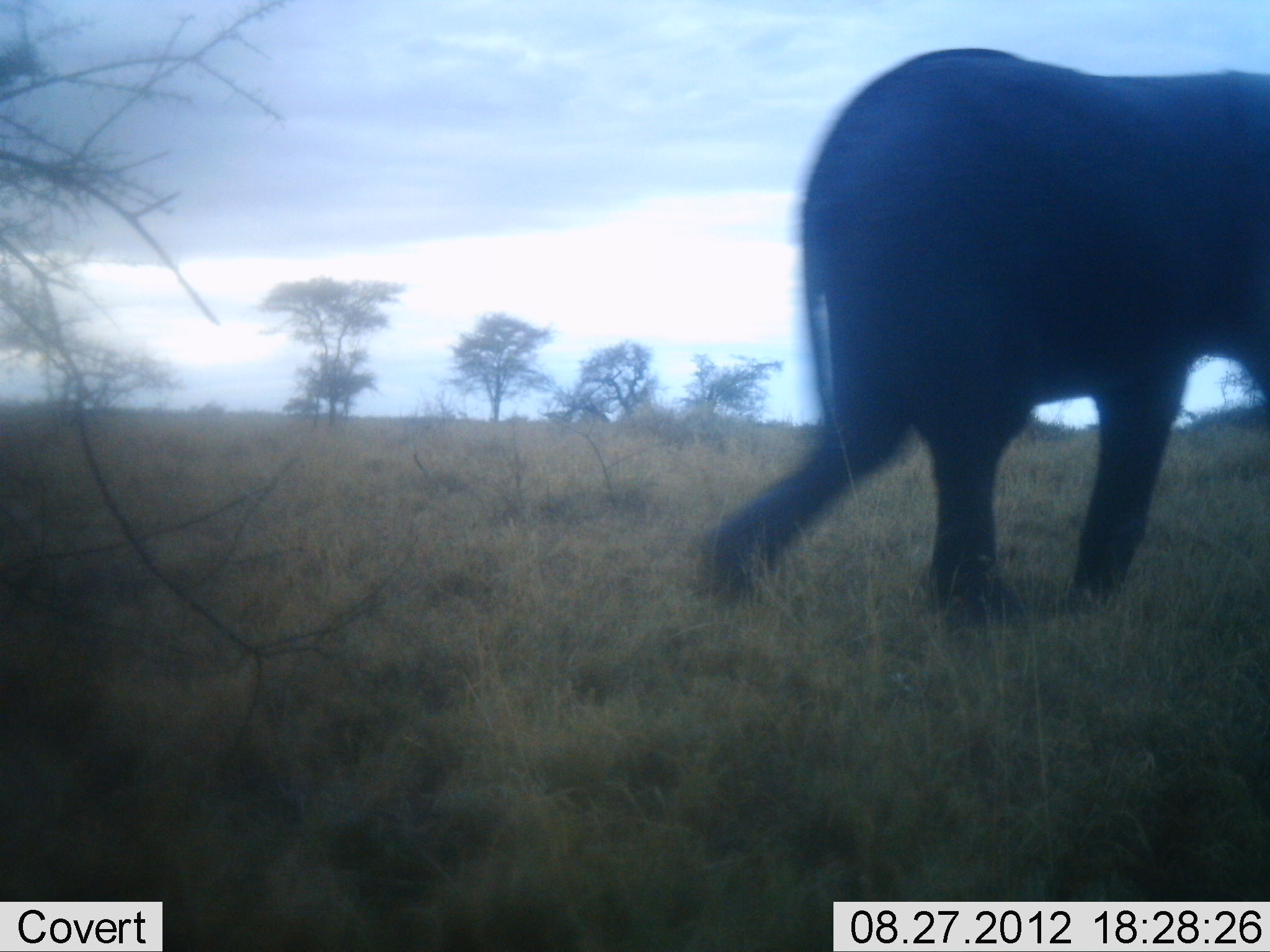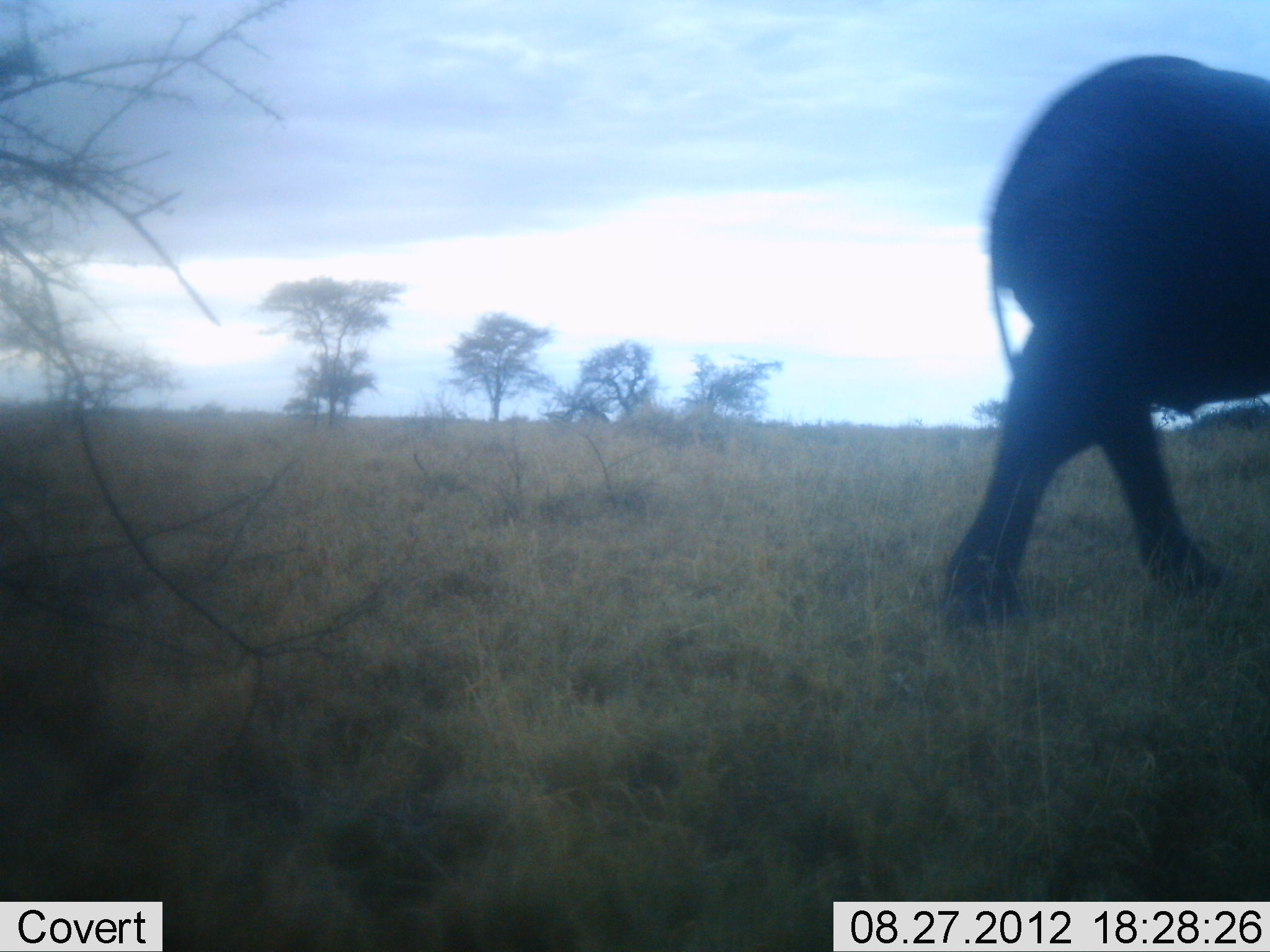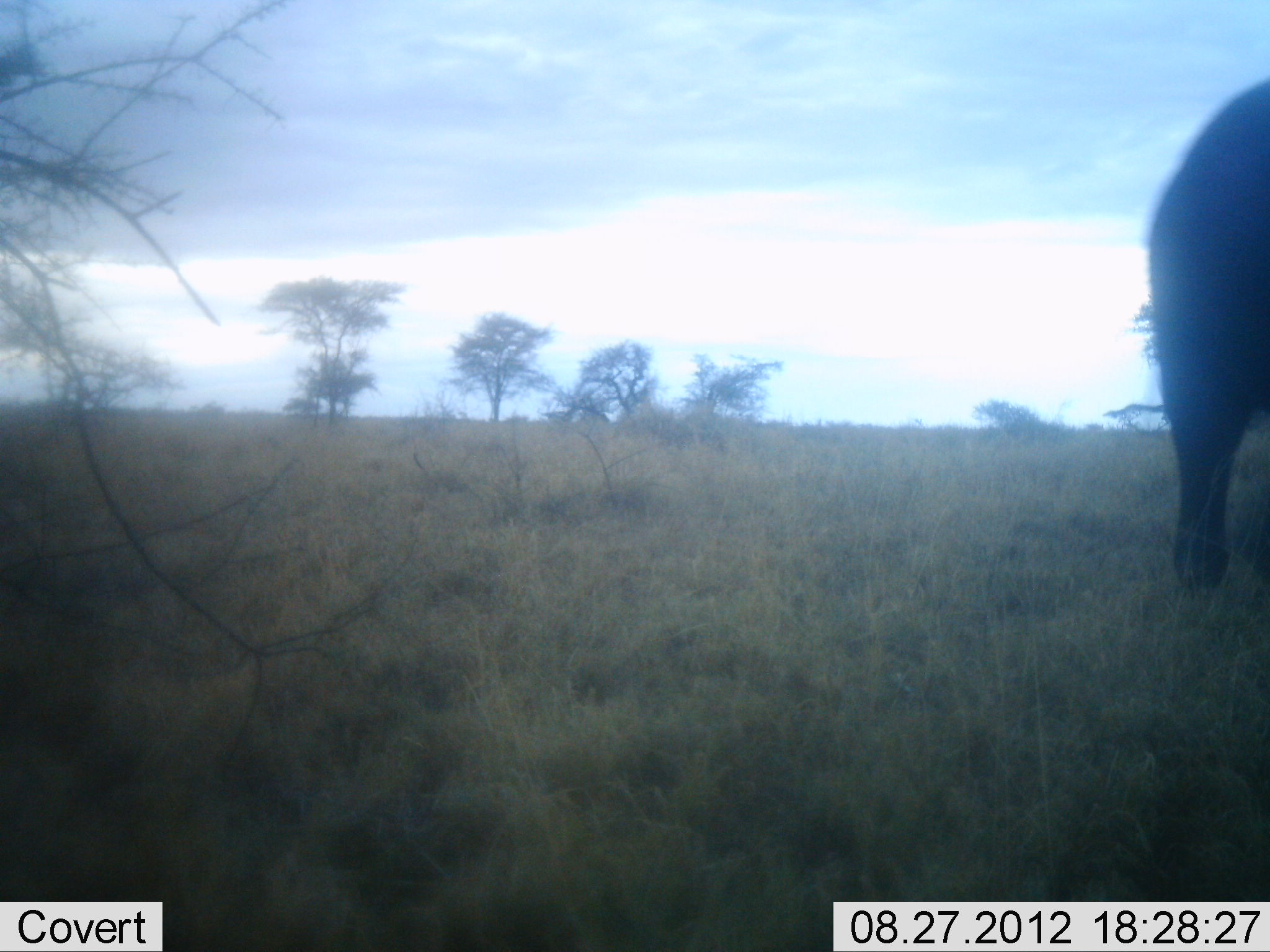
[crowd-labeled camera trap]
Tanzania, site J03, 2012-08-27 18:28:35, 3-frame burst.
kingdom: Animalia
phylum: Chordata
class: Mammalia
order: Proboscidea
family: Elephantidae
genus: Loxodonta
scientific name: Loxodonta africana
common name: african bush elephant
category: elephant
Elephant (african bush elephant) (Loxodonta africana), count 1. Behavior (volunteer vote fractions): standing 10%, resting 0%, moving 90%, interacting 0%. Young present (vote fraction): 0%. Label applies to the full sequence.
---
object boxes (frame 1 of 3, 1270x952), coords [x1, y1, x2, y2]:
animal: [686, 48, 1270, 622]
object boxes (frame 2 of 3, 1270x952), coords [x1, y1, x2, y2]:
animal: [946, 55, 1270, 627]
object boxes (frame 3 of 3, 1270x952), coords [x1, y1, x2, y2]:
animal: [1147, 77, 1270, 622]